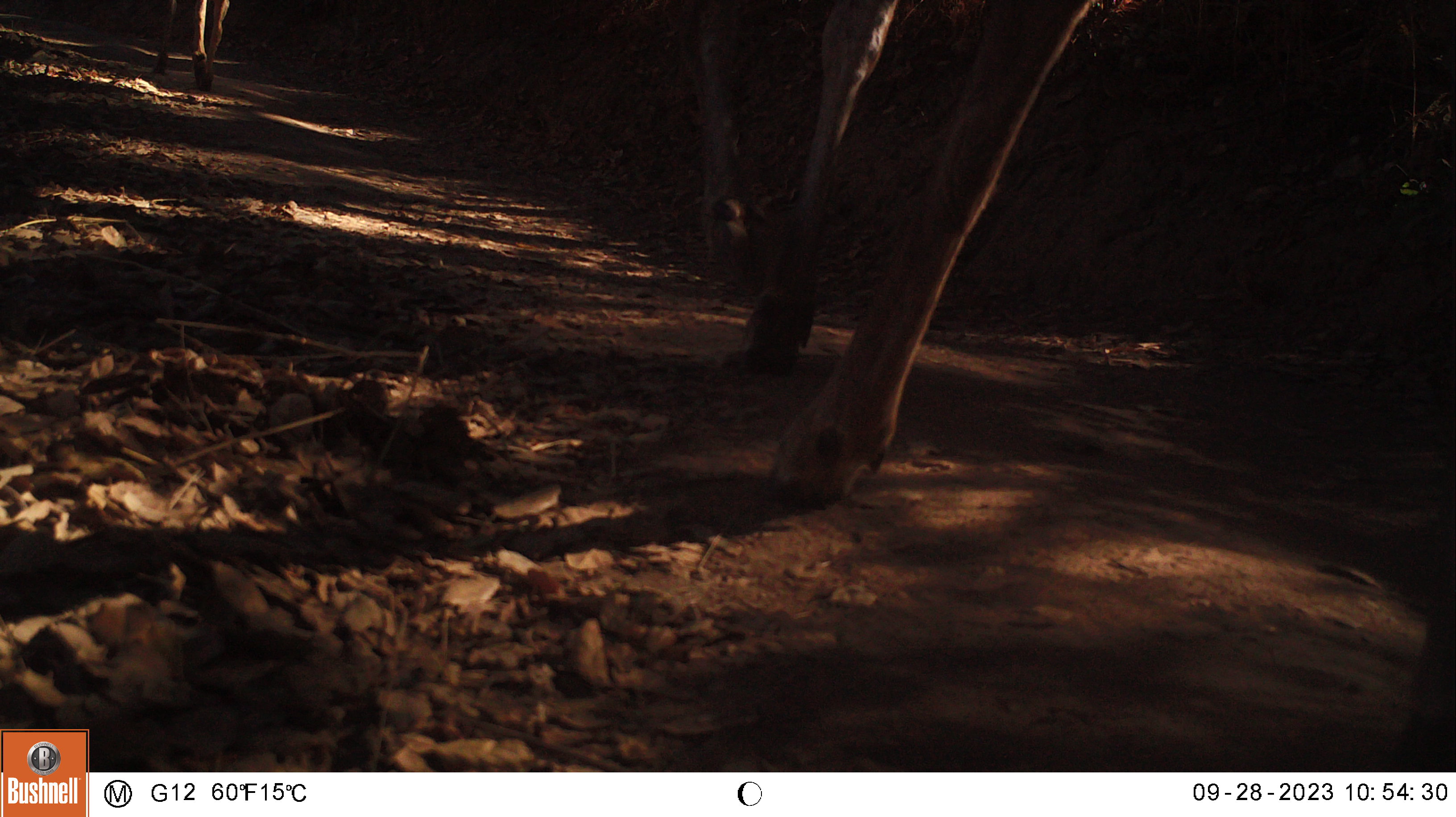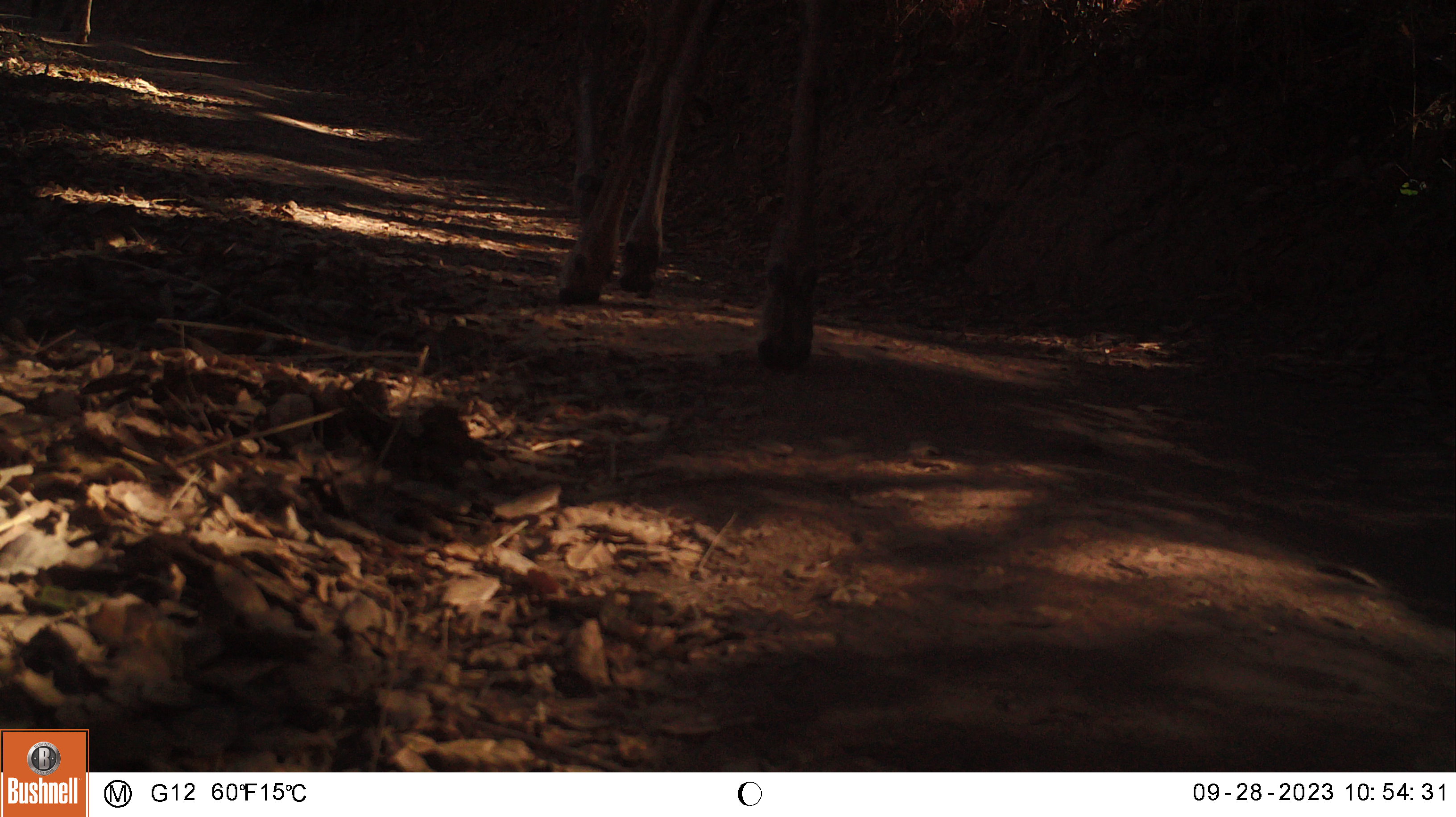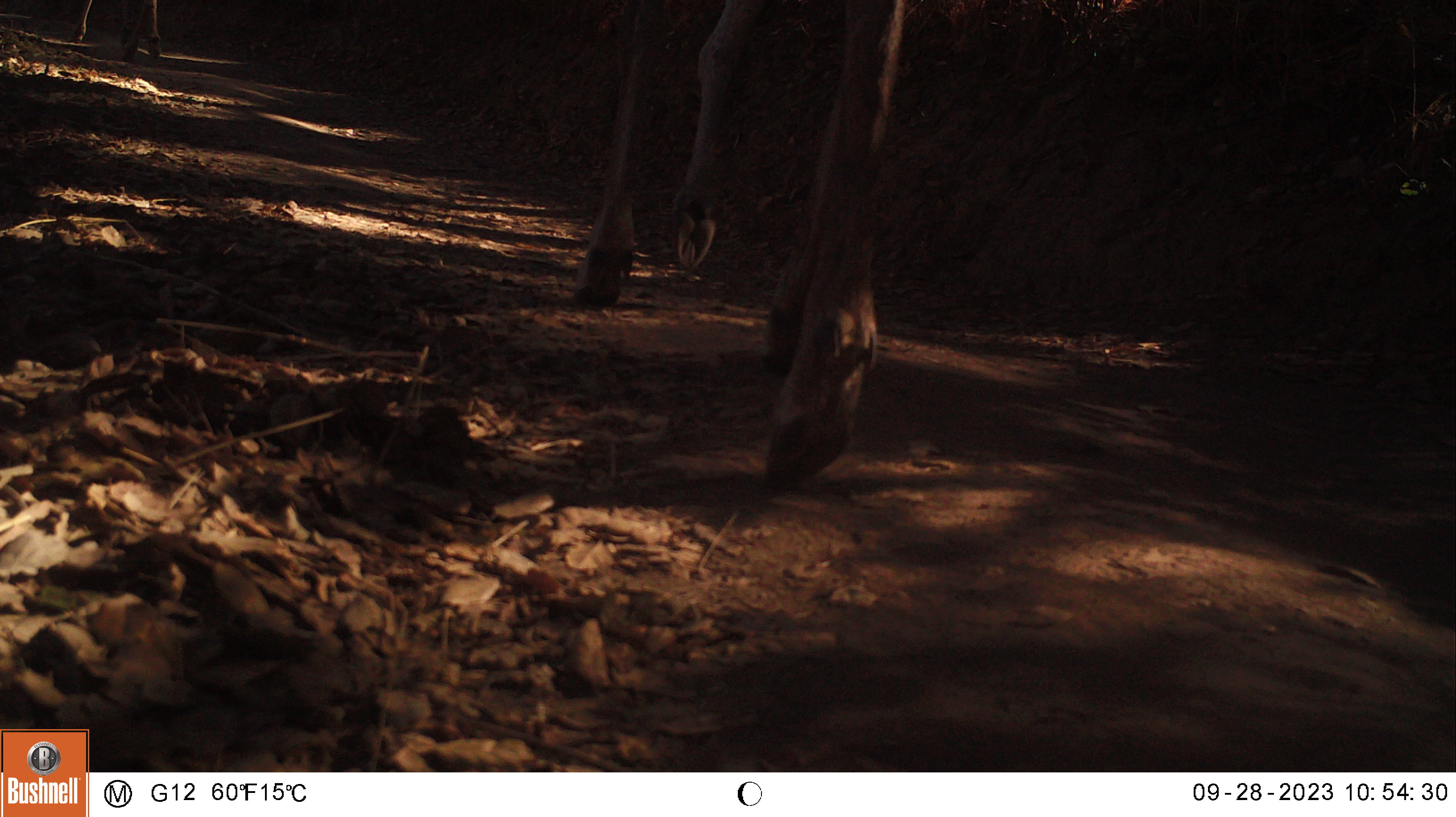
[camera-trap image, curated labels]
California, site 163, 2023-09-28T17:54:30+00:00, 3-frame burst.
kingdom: Animalia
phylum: Chordata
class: Mammalia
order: Artiodactyla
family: Cervidae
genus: Odocoileus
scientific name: Odocoileus hemionus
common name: mule deer